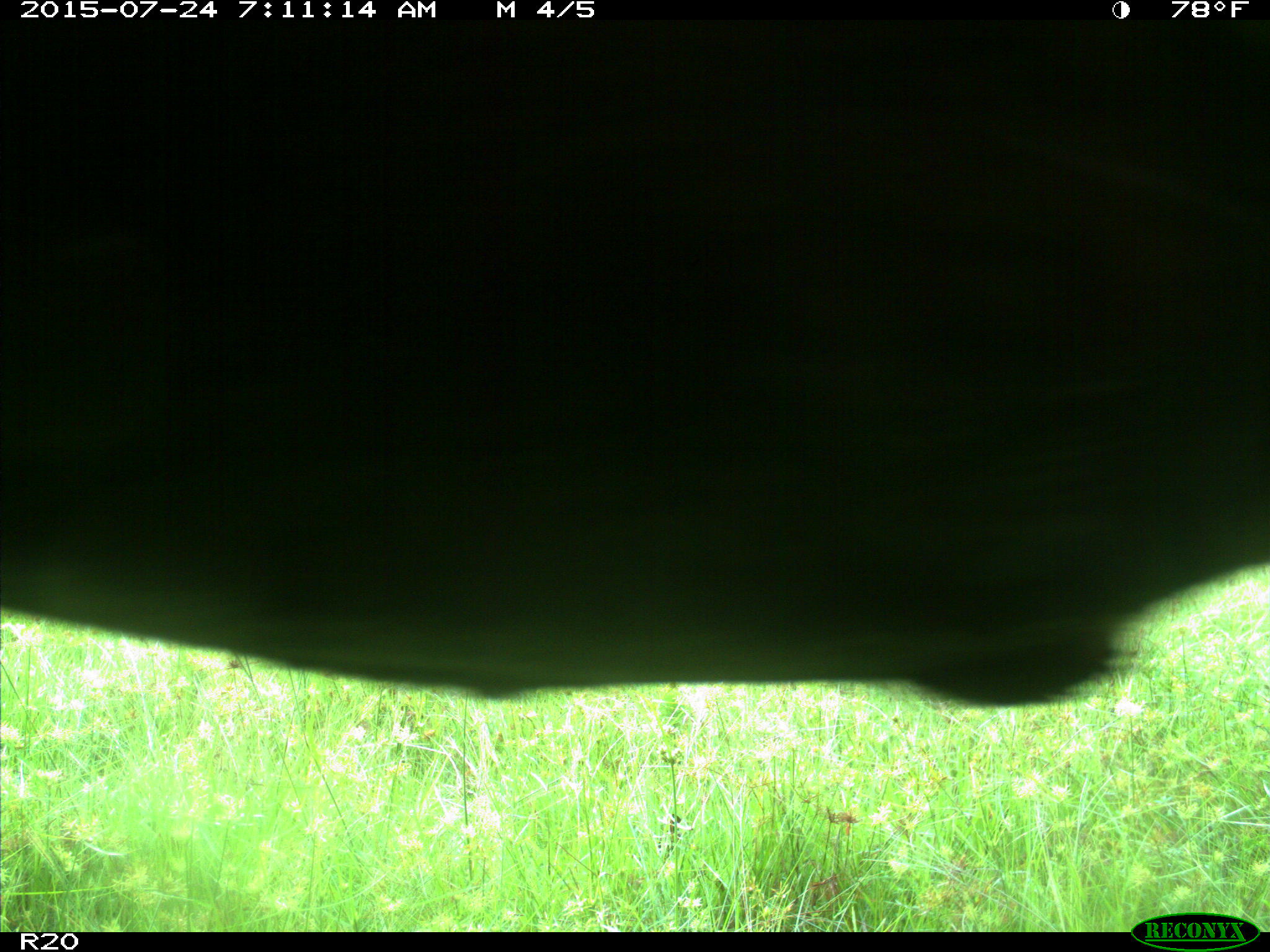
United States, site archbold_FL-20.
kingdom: Animalia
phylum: Chordata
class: Mammalia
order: Artiodactyla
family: Bovidae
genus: Bos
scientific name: Bos taurus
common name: domestic cow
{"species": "Bos taurus (domestic cow)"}